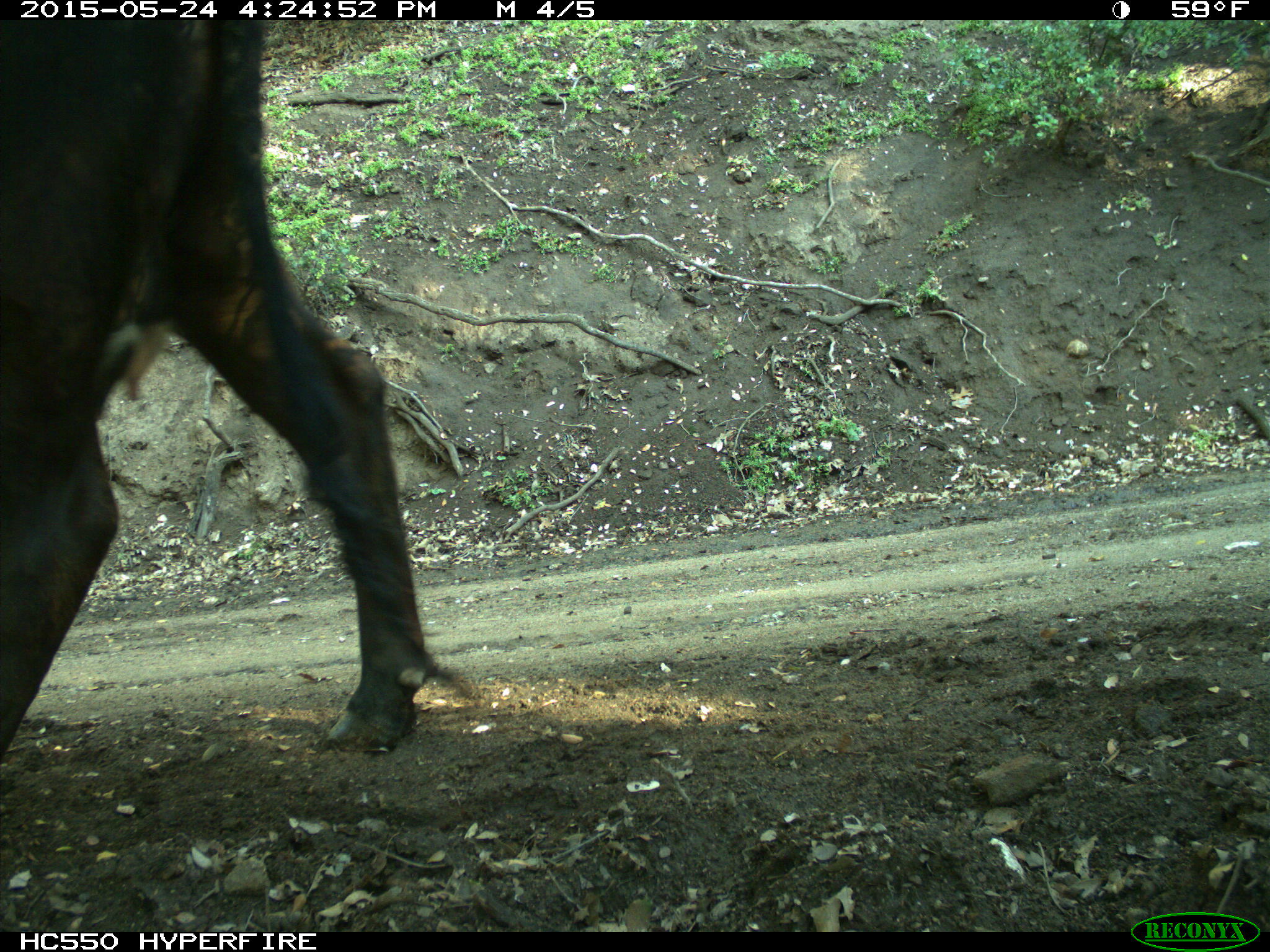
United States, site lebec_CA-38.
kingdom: Animalia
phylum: Chordata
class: Mammalia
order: Artiodactyla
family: Bovidae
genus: Bos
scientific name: Bos taurus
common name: domestic cow